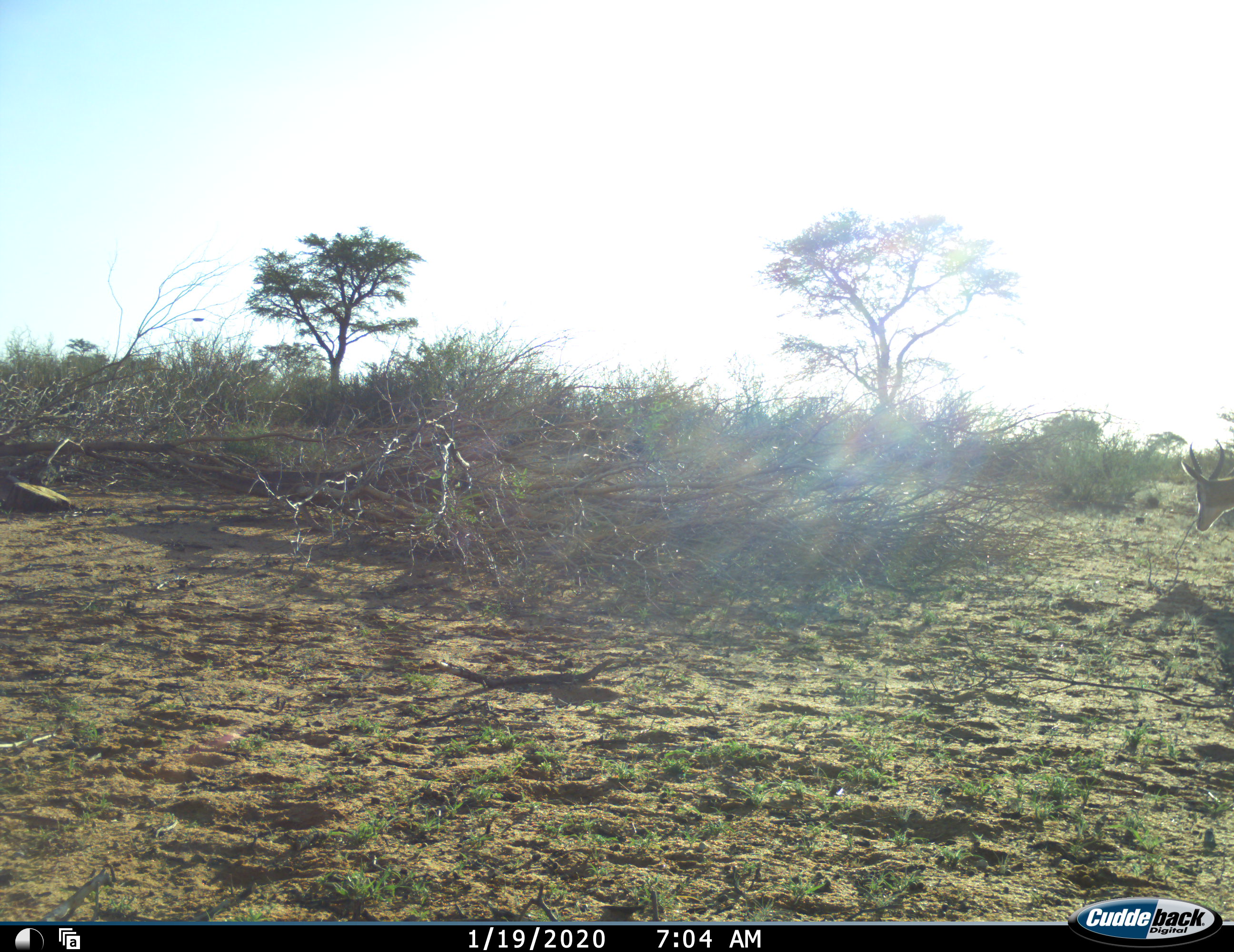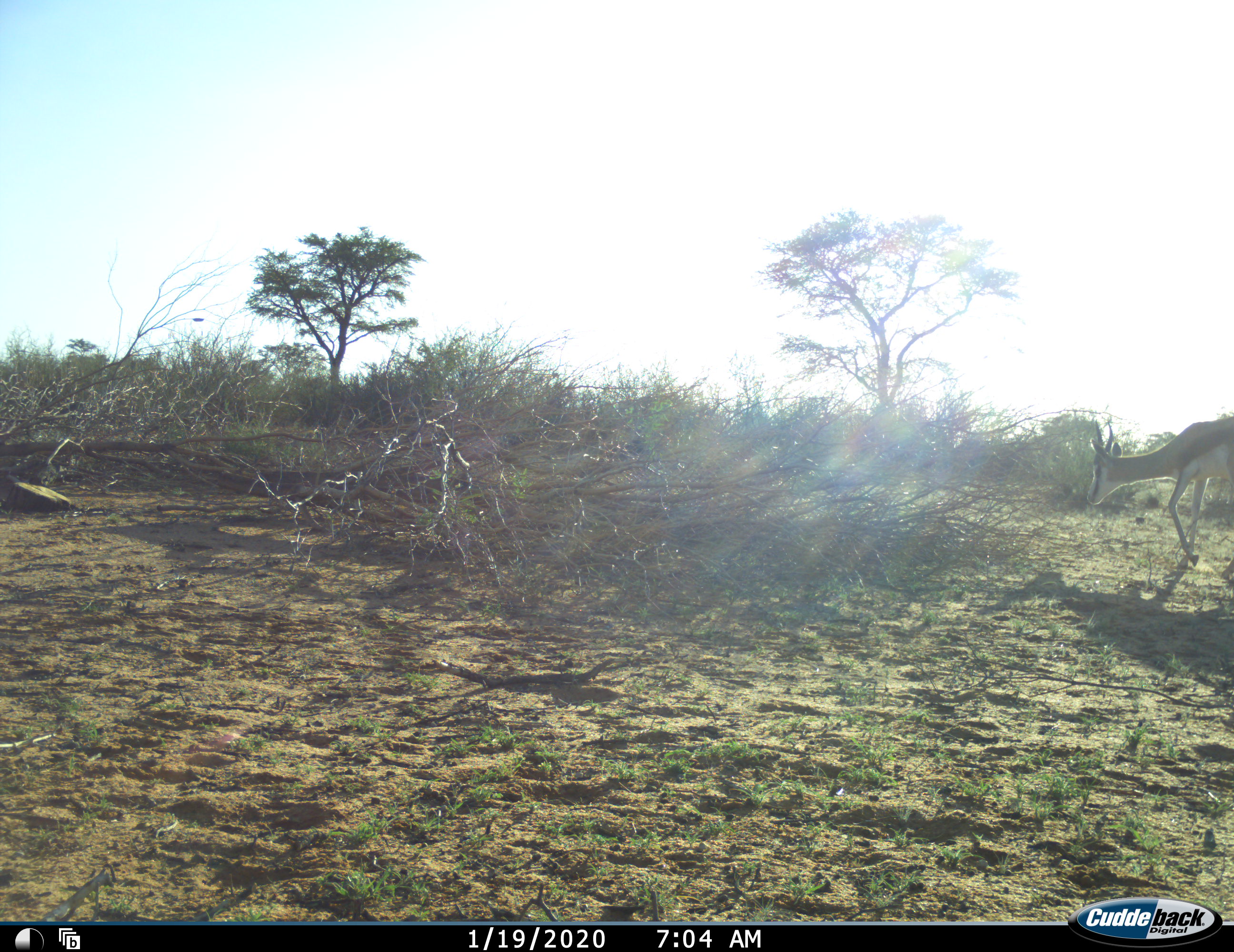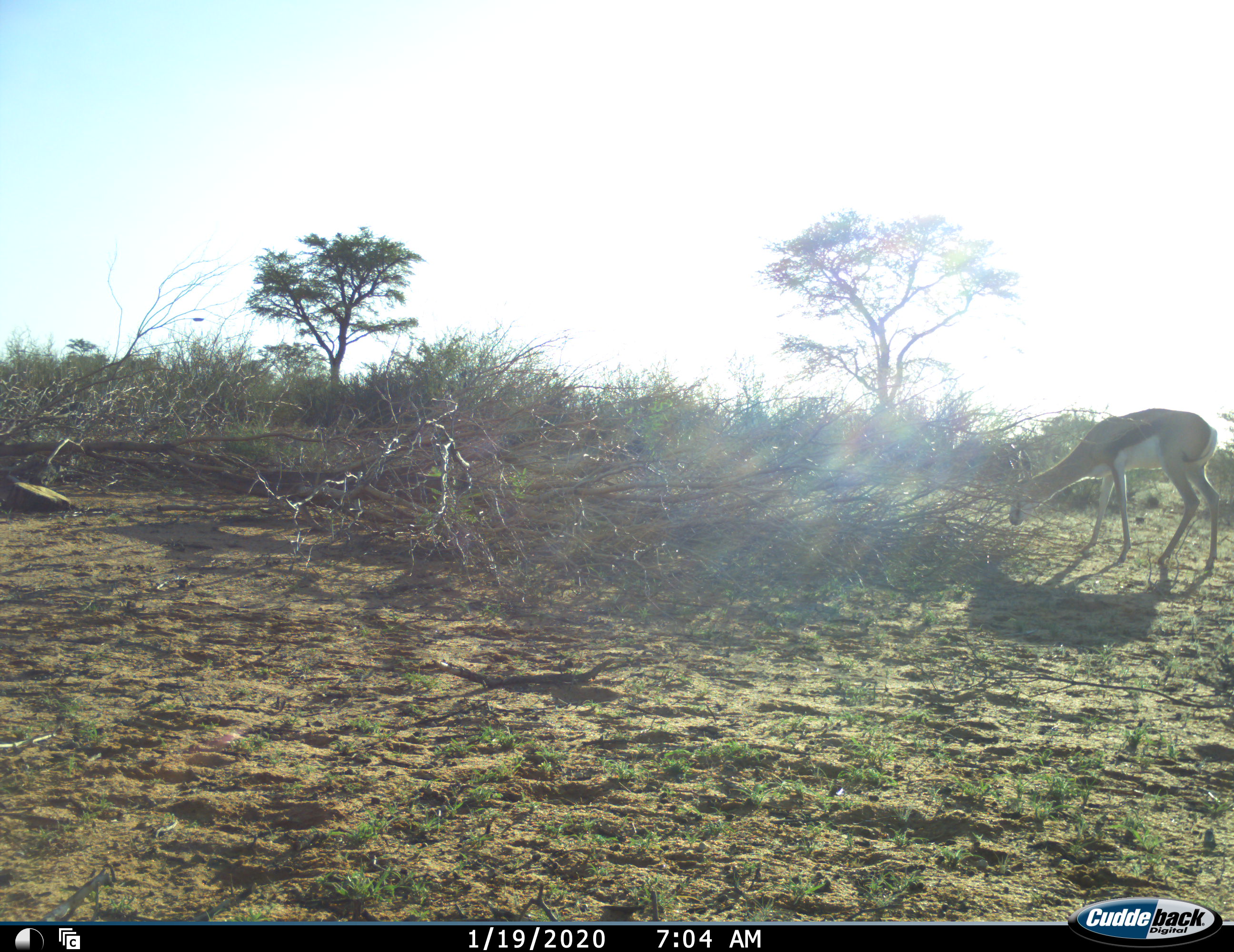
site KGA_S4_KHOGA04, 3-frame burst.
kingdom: Animalia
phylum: Chordata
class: Mammalia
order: Artiodactyla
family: Bovidae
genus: Antidorcas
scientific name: Antidorcas marsupialis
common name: springbok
Springbok (Antidorcas marsupialis), count 1. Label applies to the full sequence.